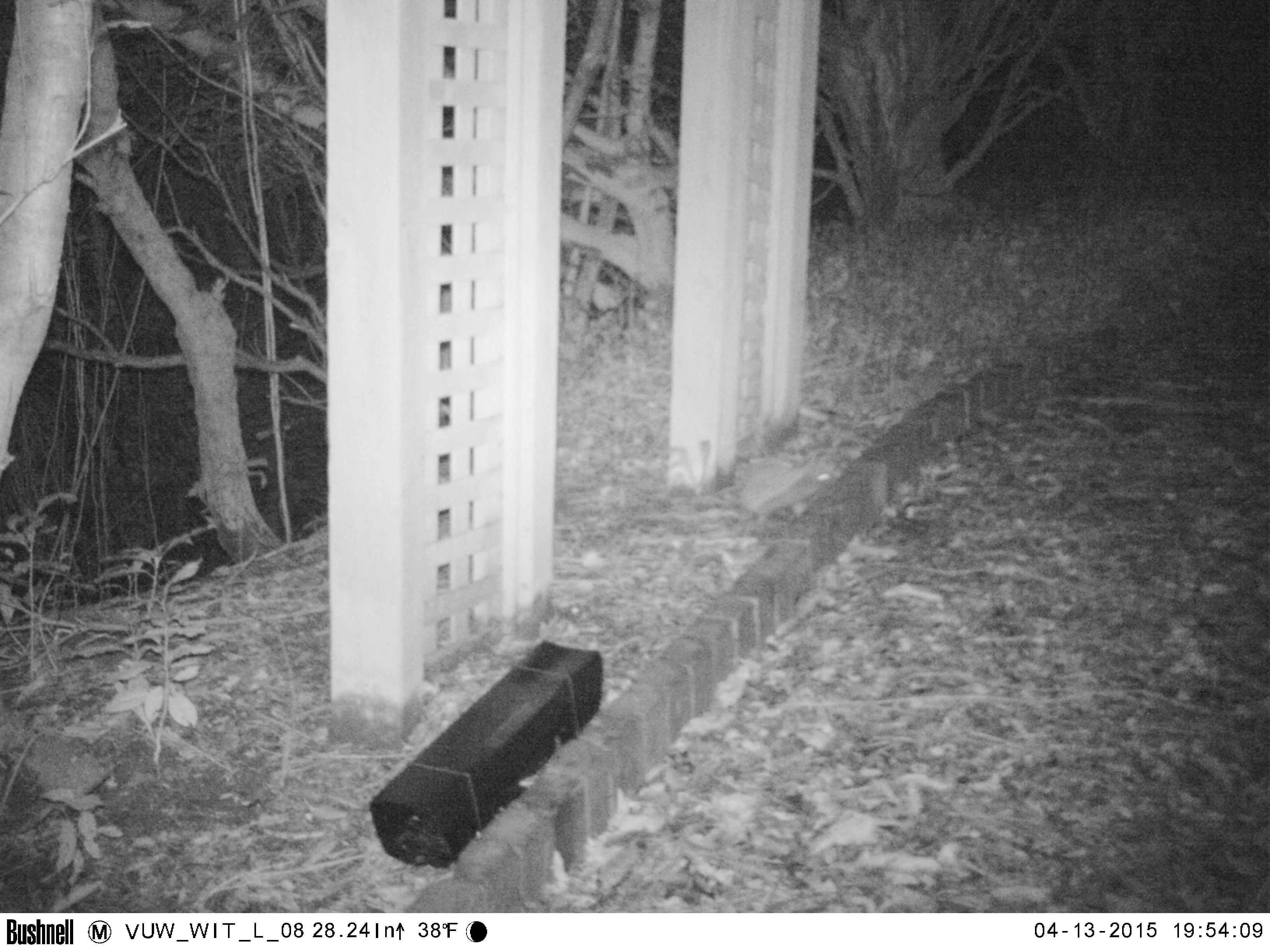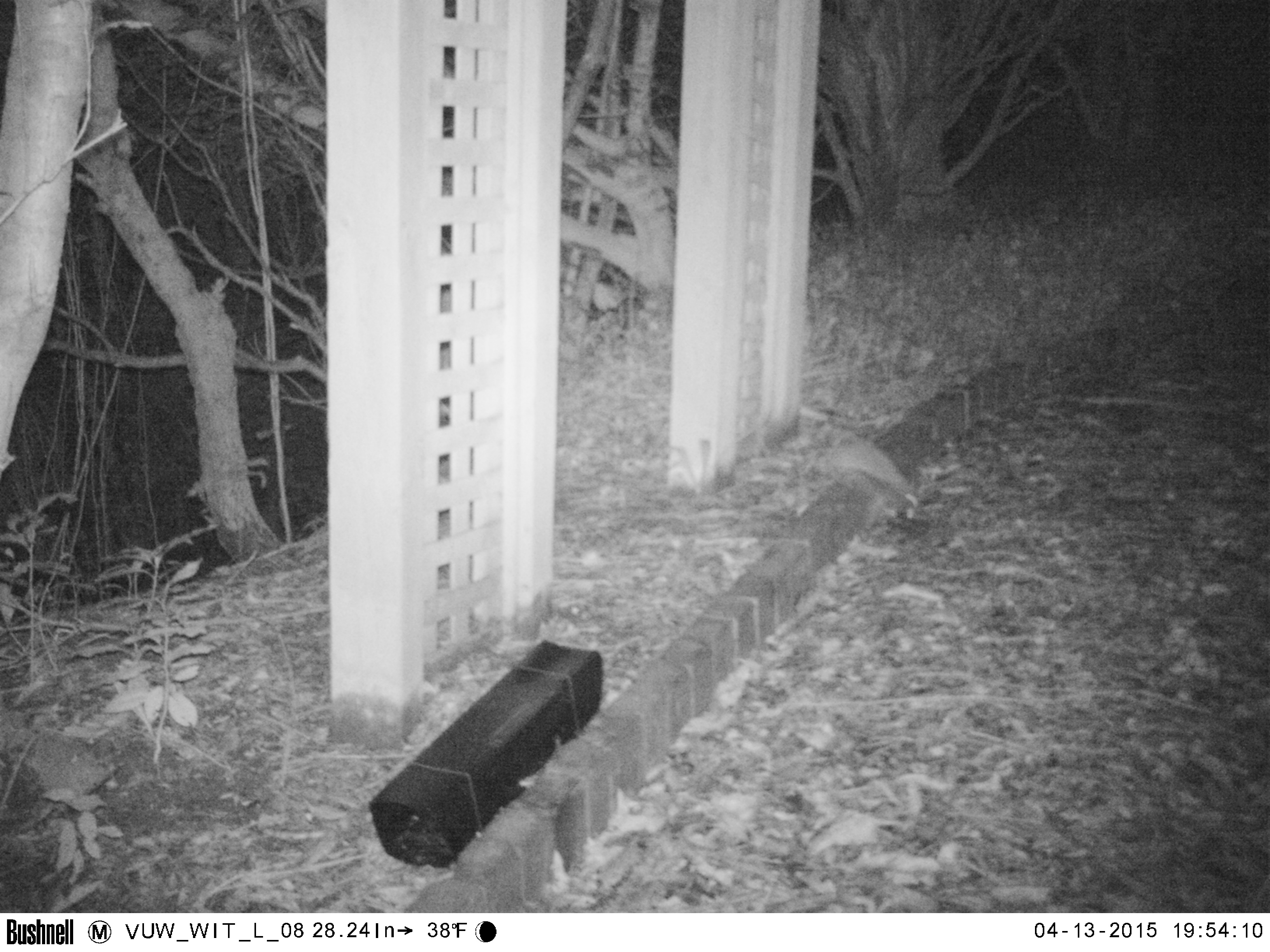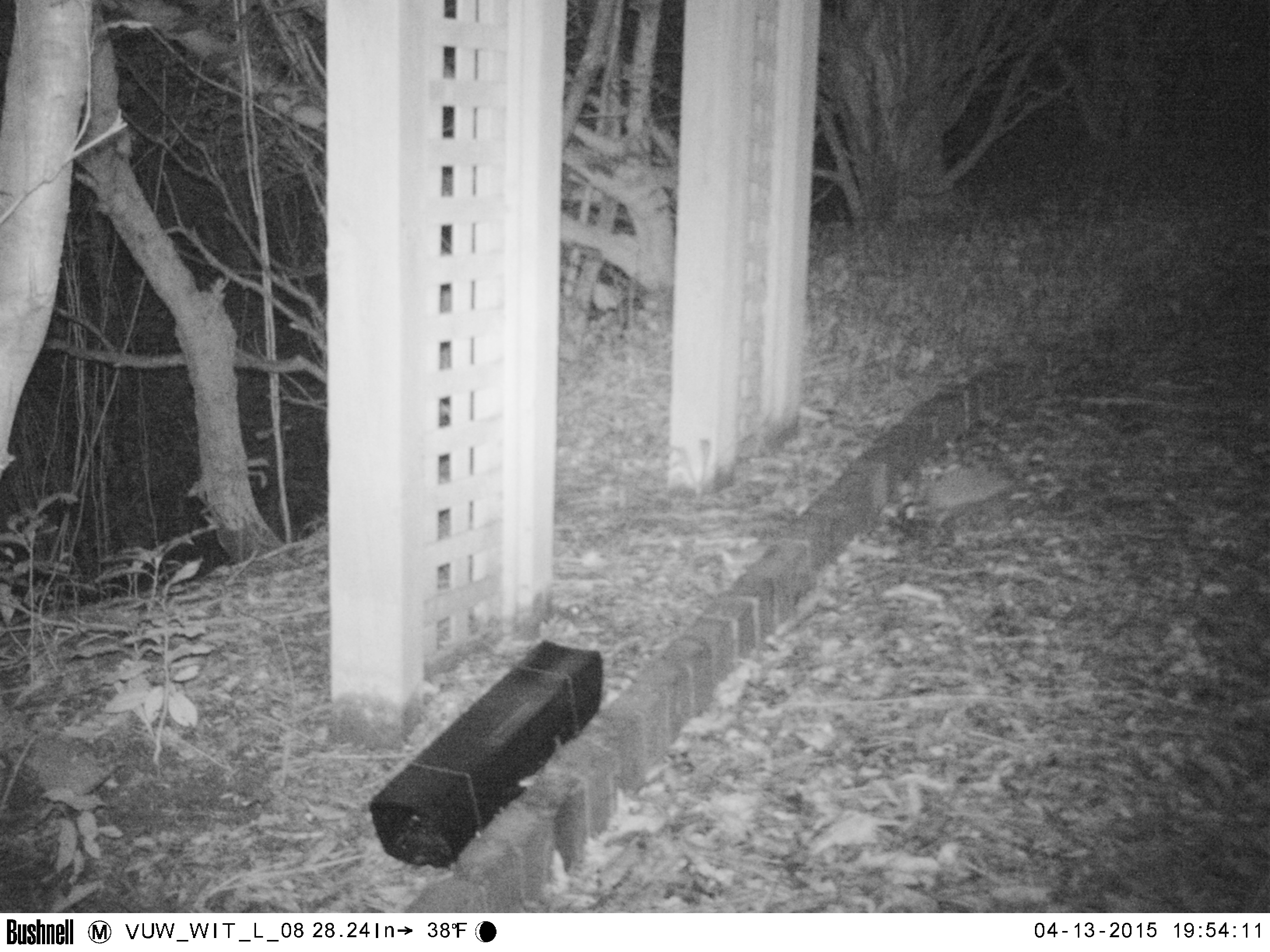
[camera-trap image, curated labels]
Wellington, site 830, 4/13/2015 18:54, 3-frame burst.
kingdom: Animalia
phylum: Chordata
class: Mammalia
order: Eulipotyphla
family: Erinaceidae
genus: Erinaceus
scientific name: Erinaceus europaeus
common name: hedgehog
Hedgehog (Erinaceus europaeus).